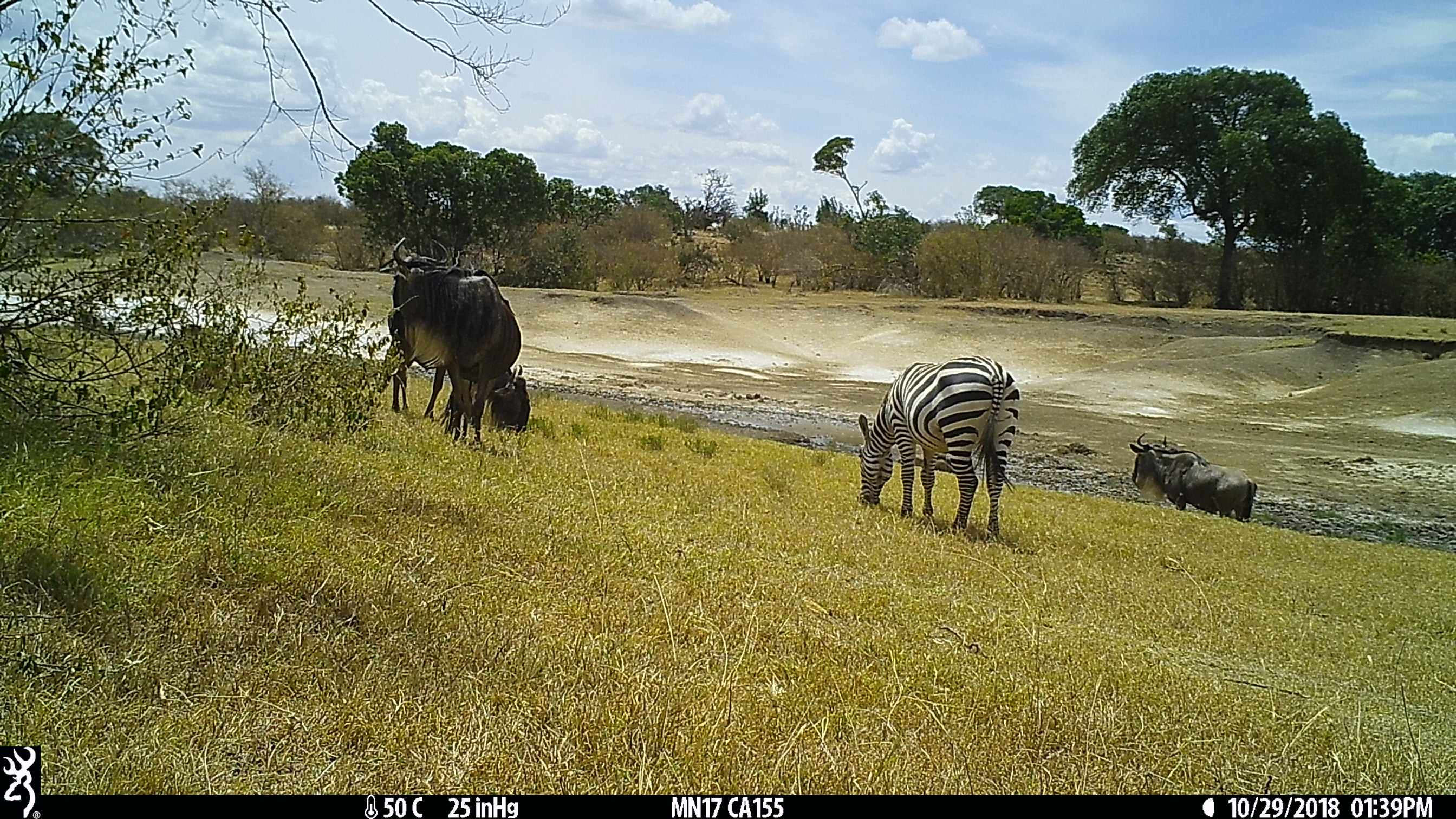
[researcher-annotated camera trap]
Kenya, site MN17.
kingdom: Animalia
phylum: Chordata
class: Mammalia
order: Artiodactyla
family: Bovidae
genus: Connochaetes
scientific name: Connochaetes taurinus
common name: blue wildebeest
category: wildebeest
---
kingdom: Animalia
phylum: Chordata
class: Mammalia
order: Perissodactyla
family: Equidae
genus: Equus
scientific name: Equus quagga burchellii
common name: burchell's zebra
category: zebra